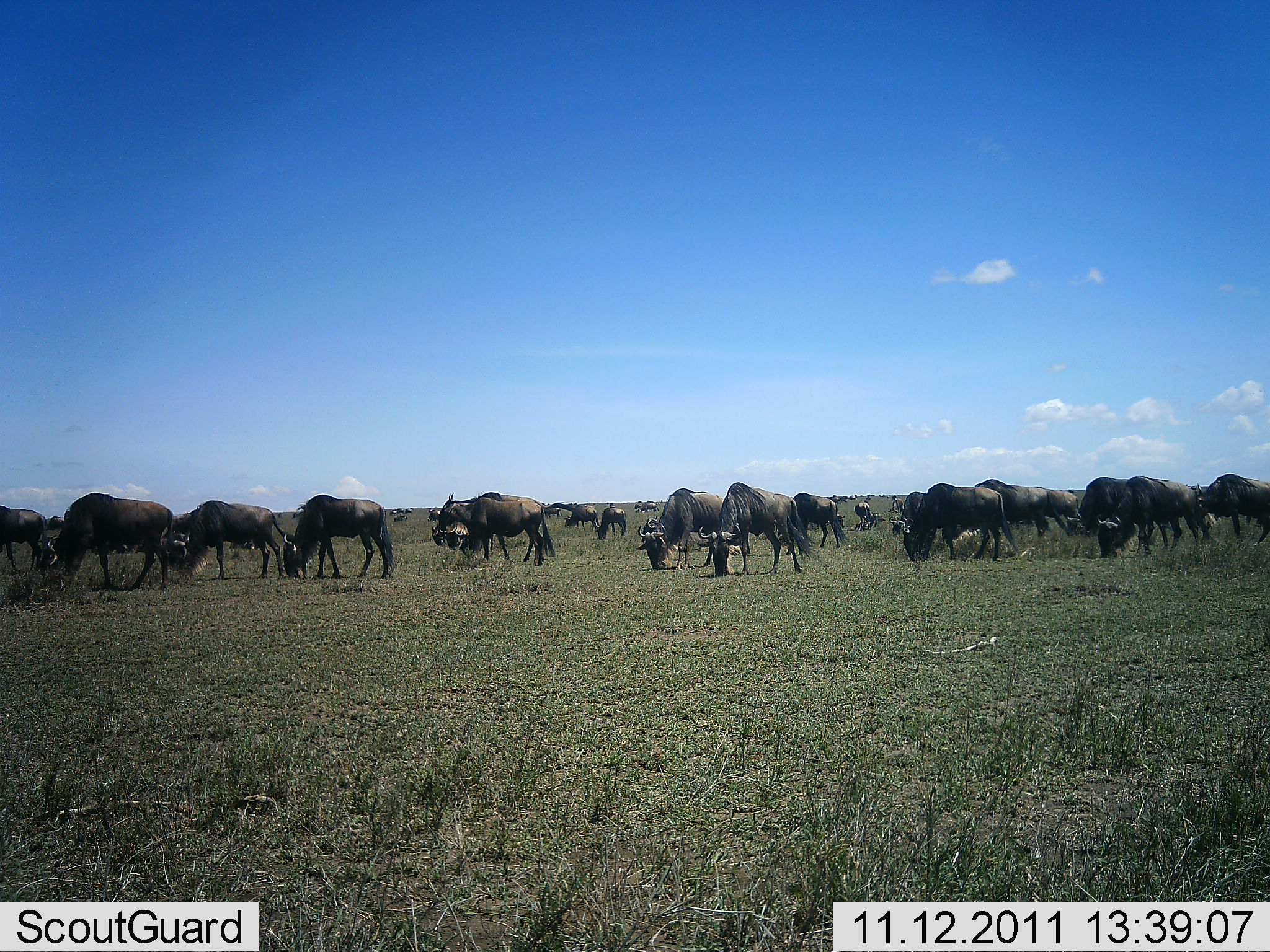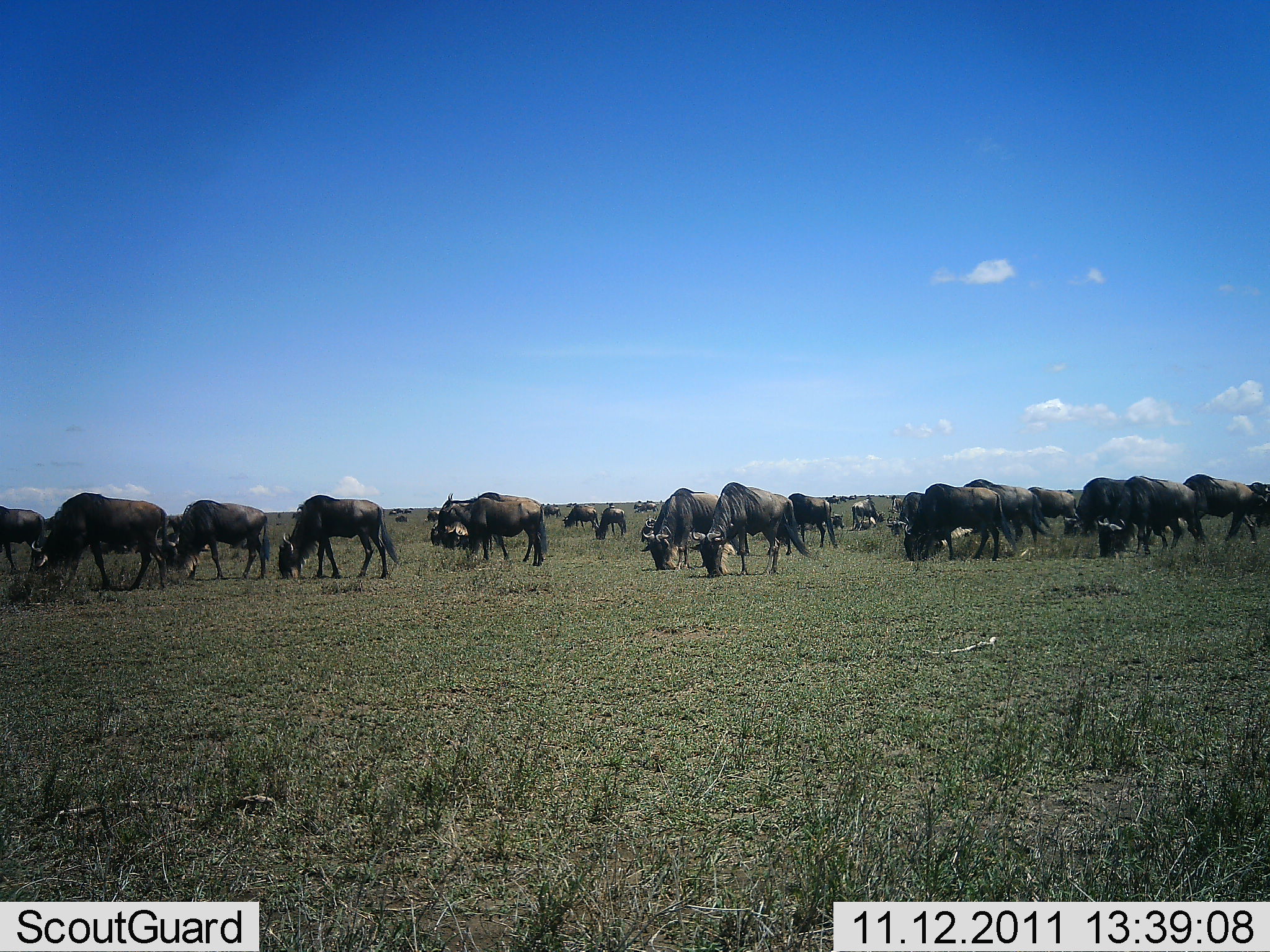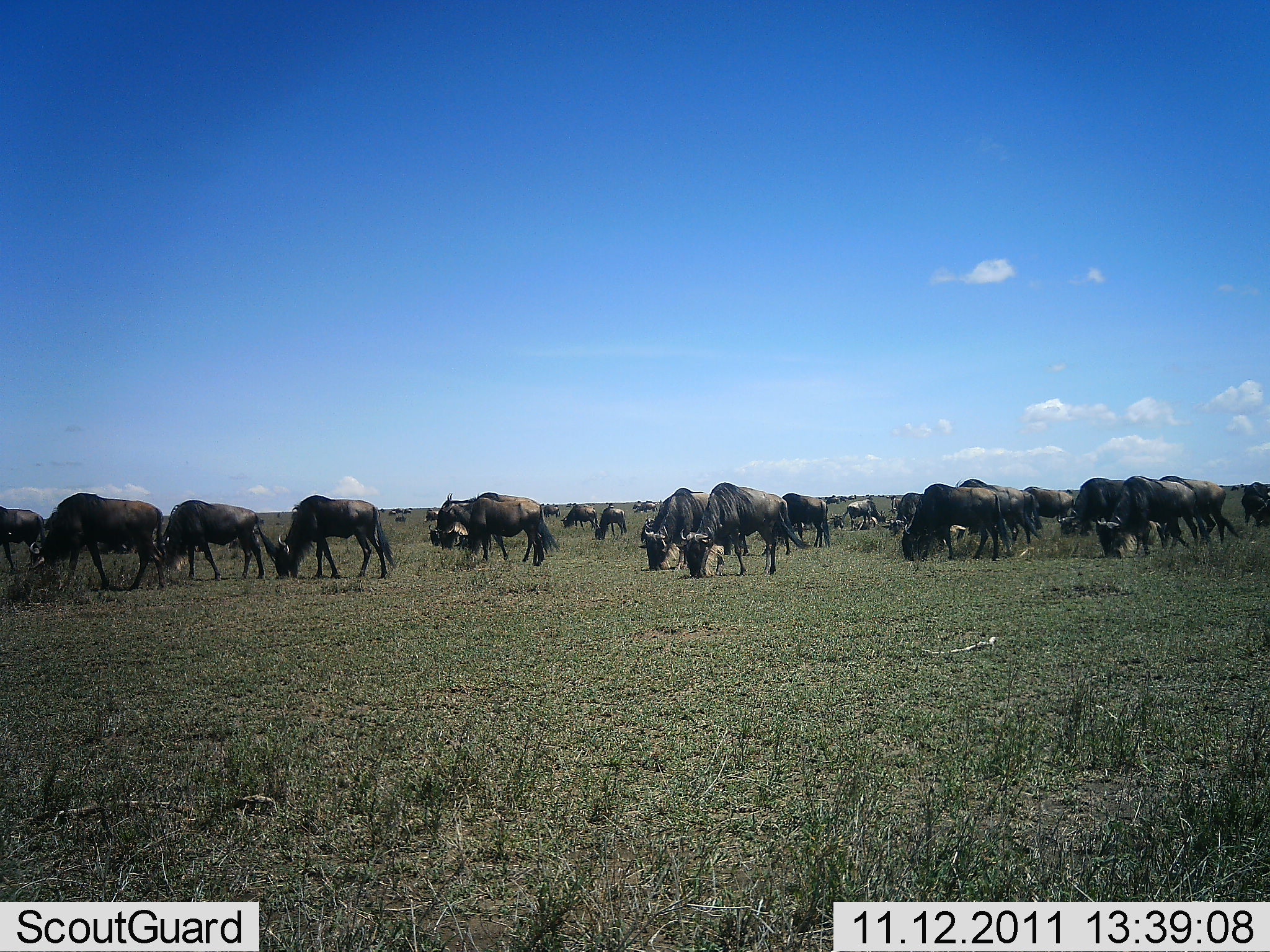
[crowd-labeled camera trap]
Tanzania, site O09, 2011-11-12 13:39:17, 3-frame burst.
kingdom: Animalia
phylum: Chordata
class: Mammalia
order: Artiodactyla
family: Bovidae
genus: Connochaetes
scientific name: Connochaetes taurinus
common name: blue wildebeest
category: wildebeest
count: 11-50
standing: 31%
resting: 0%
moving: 31%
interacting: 8%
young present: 0%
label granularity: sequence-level